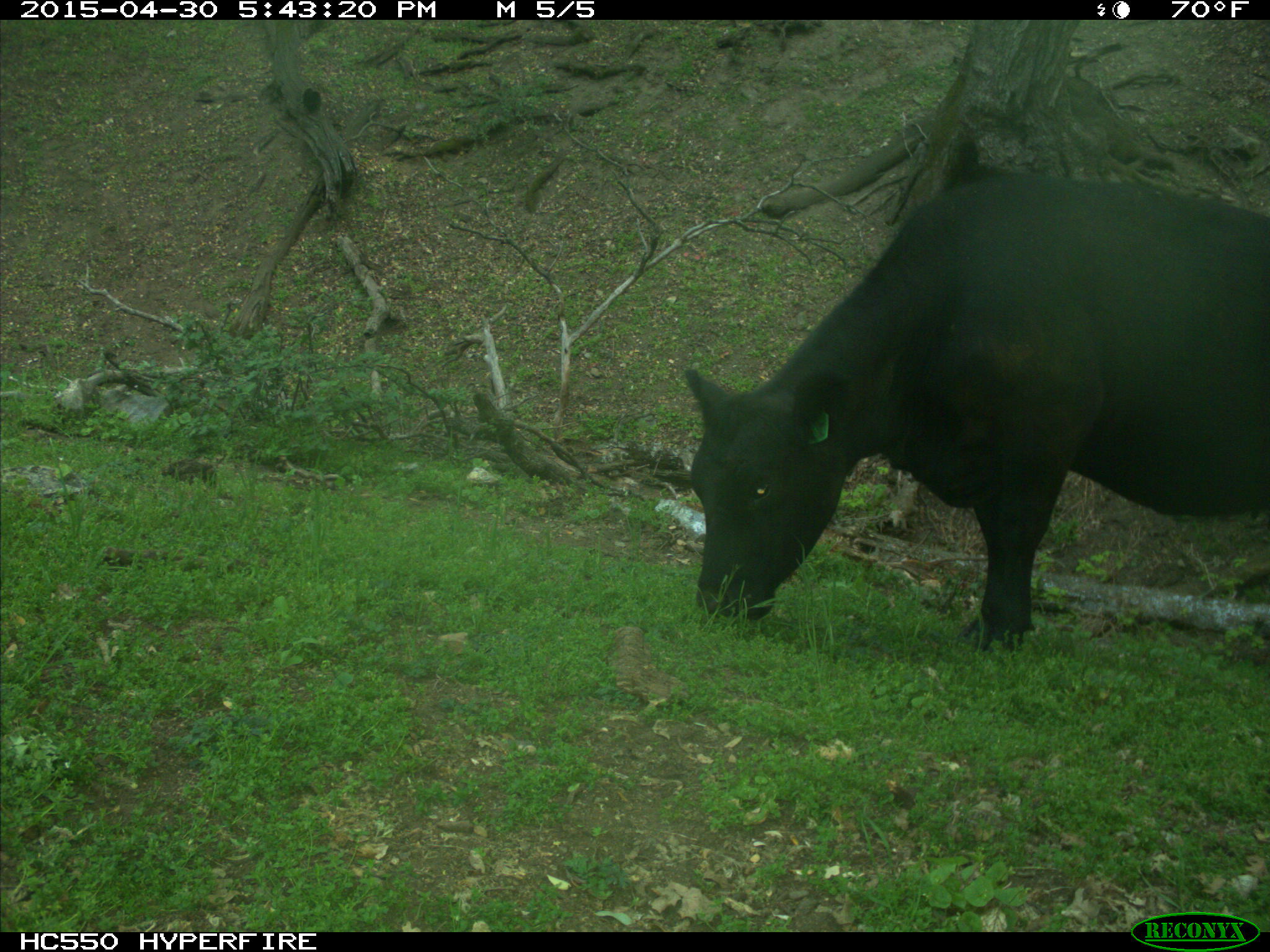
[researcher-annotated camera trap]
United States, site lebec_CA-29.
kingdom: Animalia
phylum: Chordata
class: Mammalia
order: Artiodactyla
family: Bovidae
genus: Bos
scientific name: Bos taurus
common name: domestic cow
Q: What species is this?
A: Bos taurus (domestic cow).